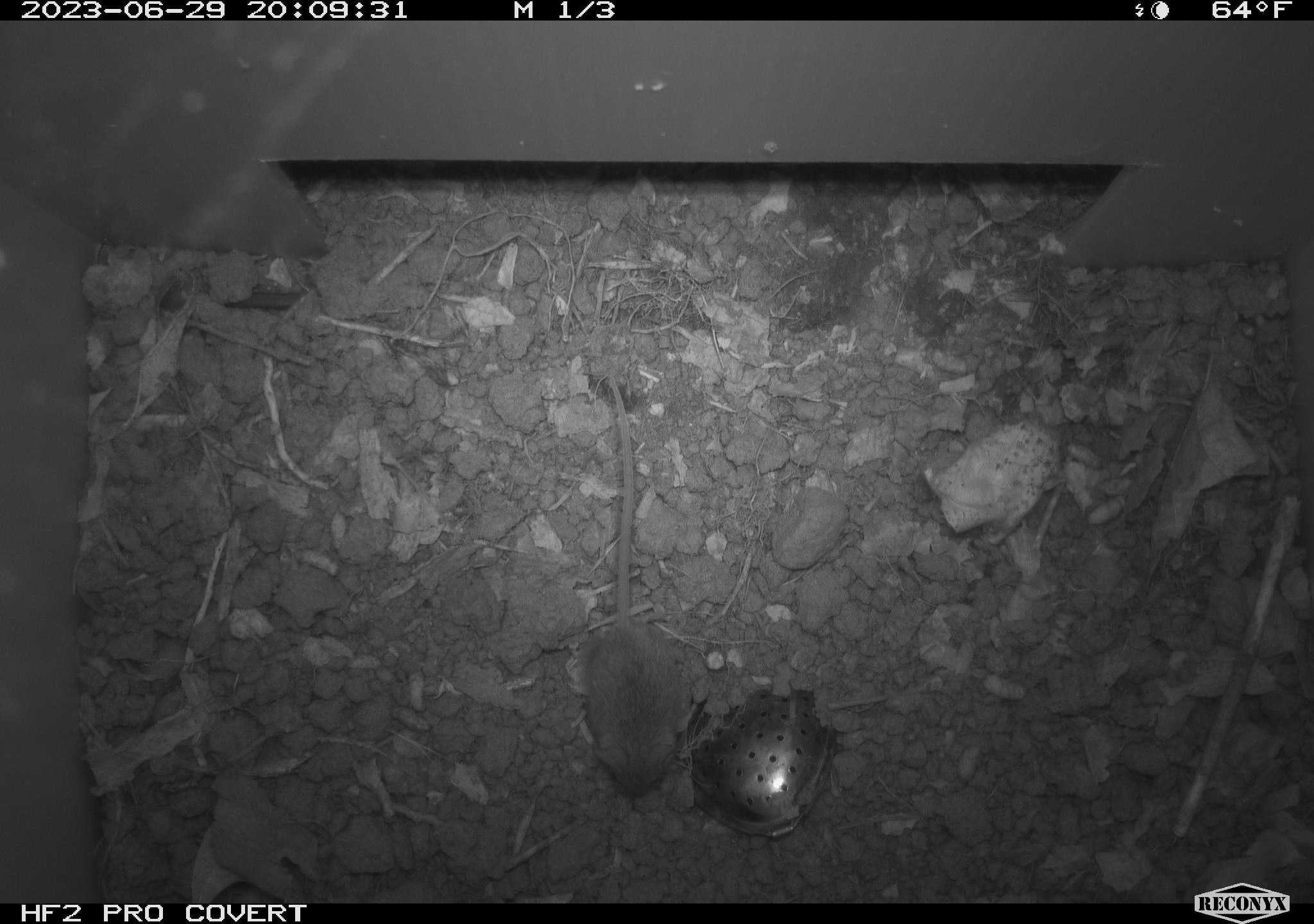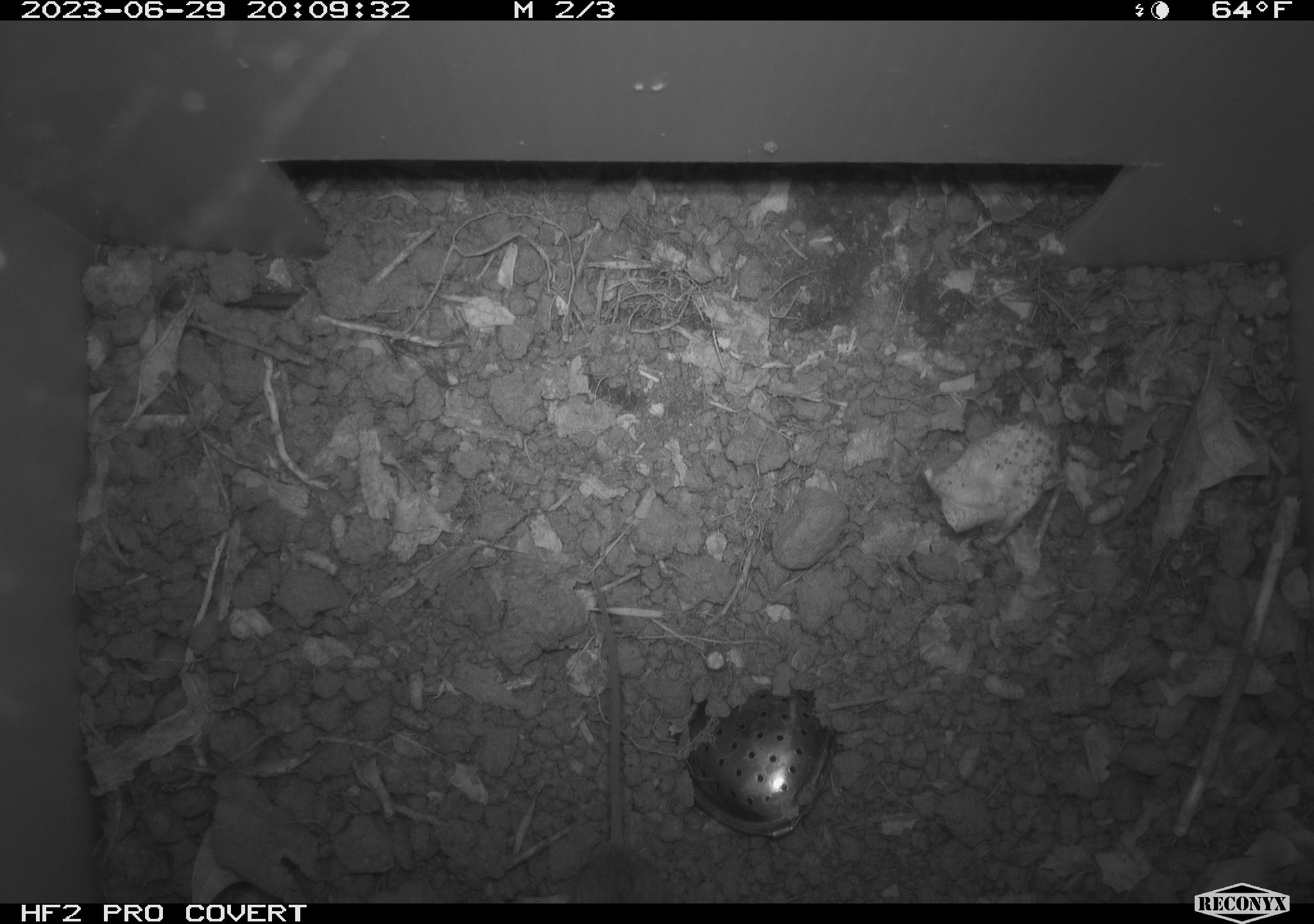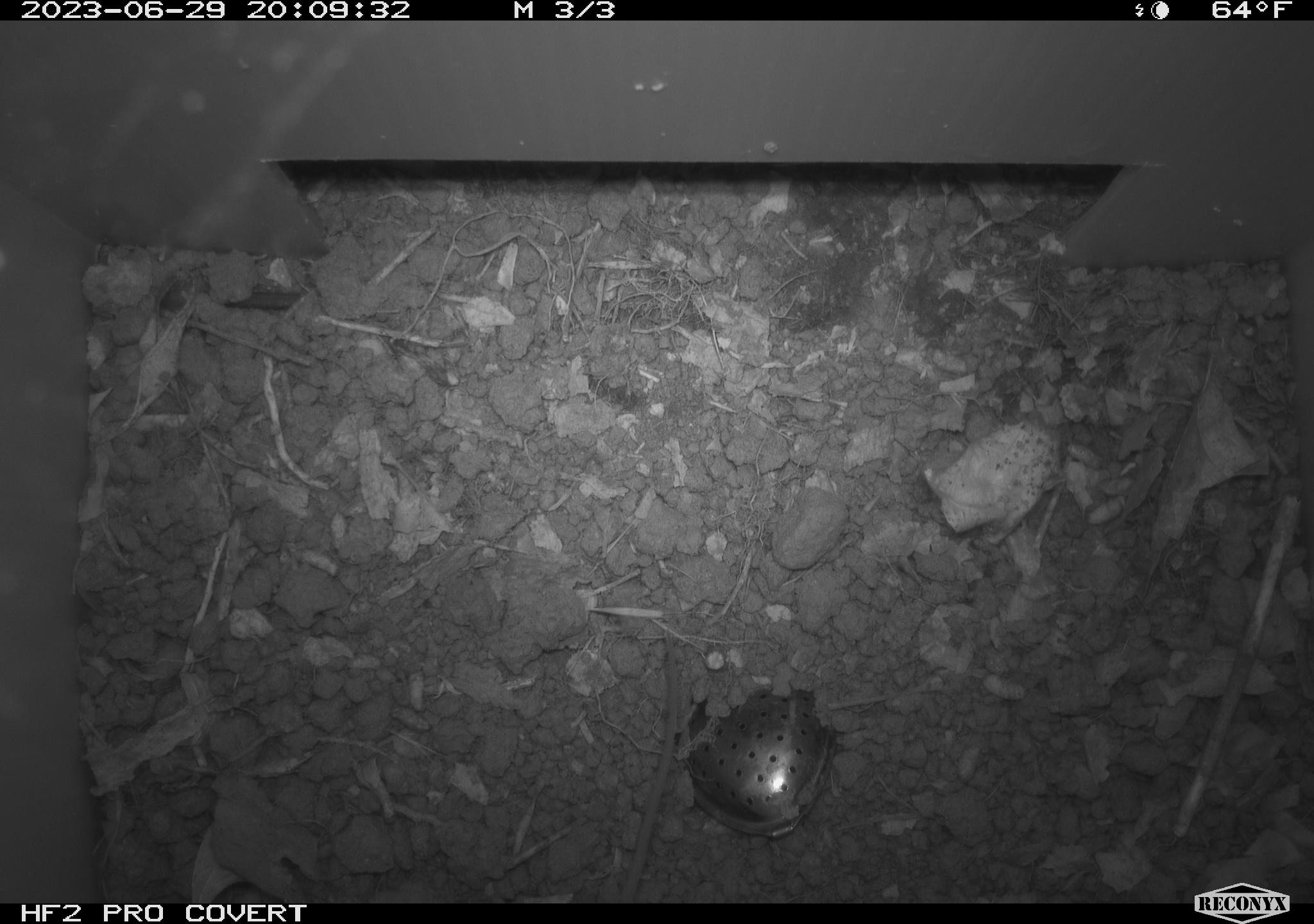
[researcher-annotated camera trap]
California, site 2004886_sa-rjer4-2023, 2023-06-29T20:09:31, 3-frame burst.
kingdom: Animalia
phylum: Chordata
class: Mammalia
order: Rodentia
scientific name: Rodentia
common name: mouse species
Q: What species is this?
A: Mouse species (Rodentia).